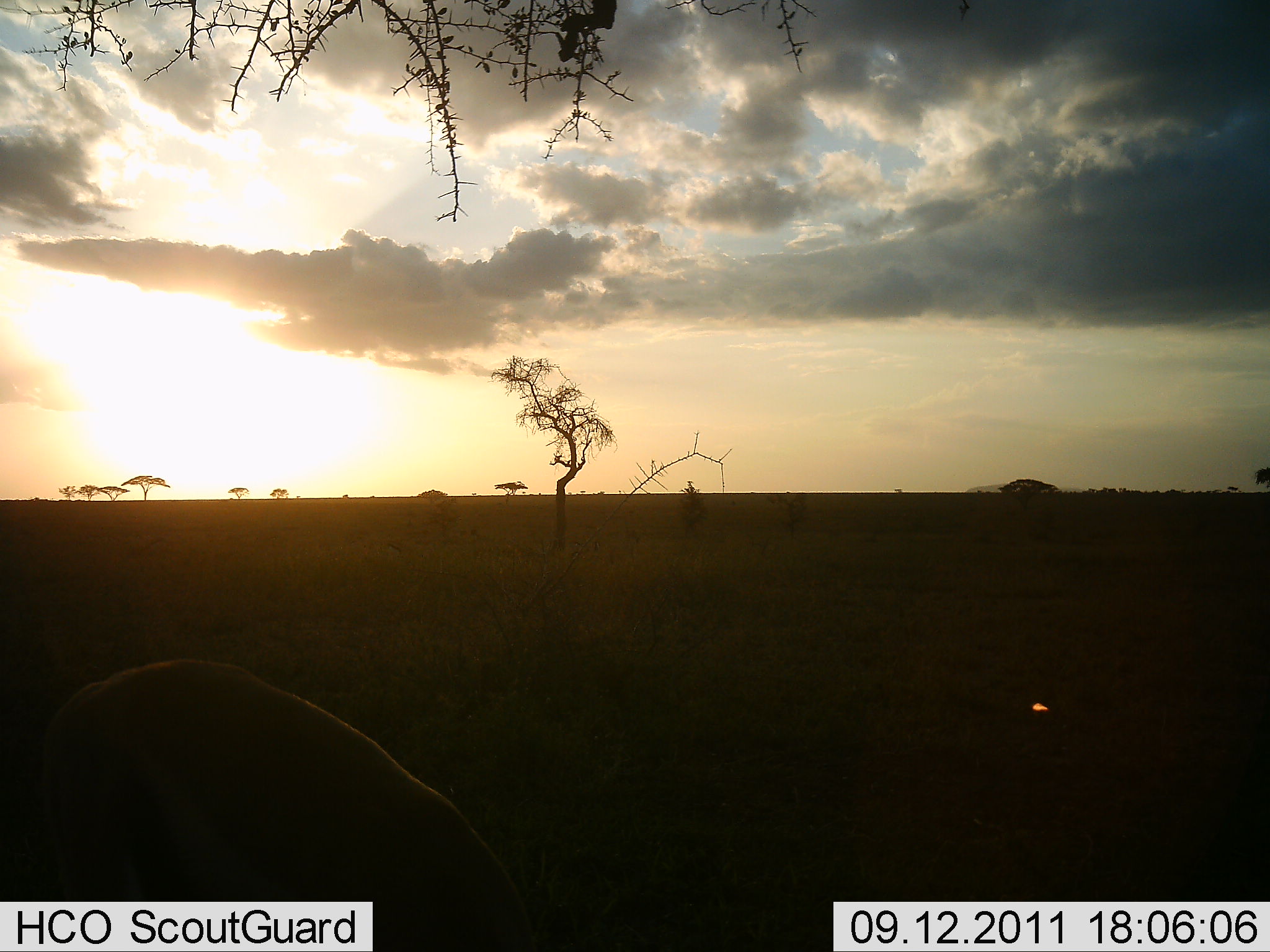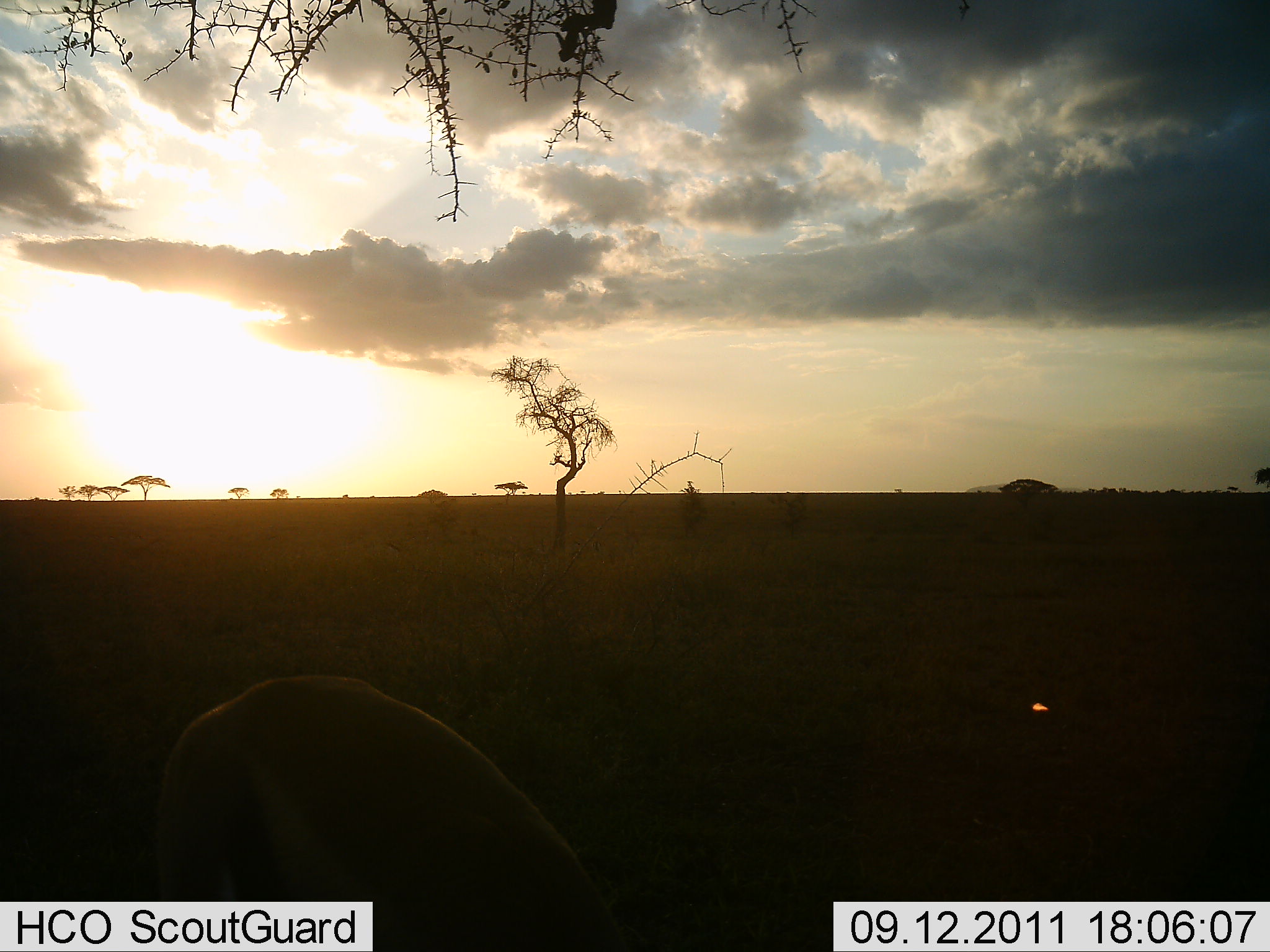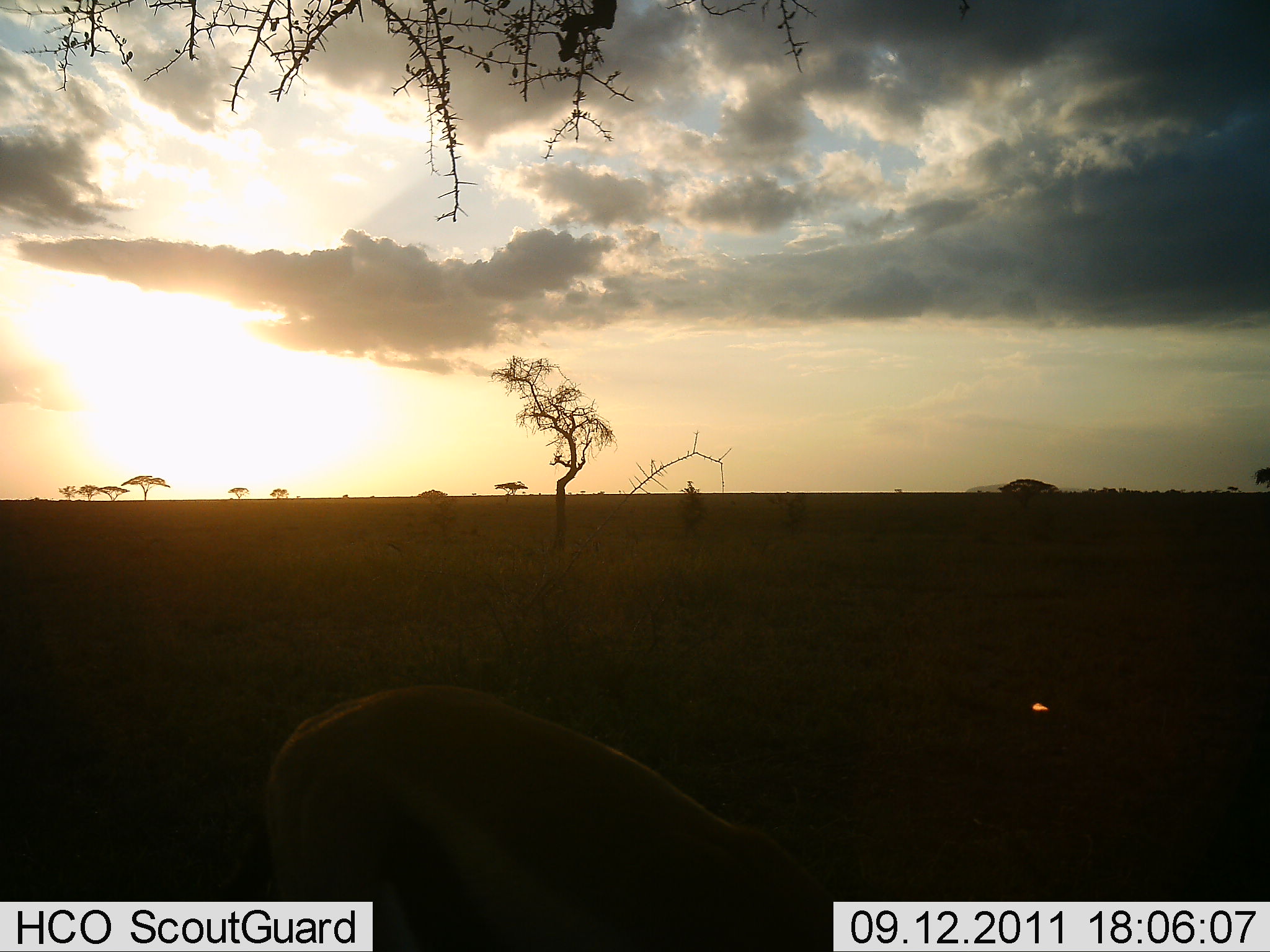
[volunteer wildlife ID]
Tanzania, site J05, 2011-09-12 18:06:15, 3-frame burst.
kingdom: Animalia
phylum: Chordata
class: Mammalia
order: Artiodactyla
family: Bovidae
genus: Eudorcas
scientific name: Eudorcas thomsonii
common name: thomson's gazelle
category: gazellethomsons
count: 1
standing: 10%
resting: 0%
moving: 50%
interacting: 0%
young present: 0%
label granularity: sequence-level